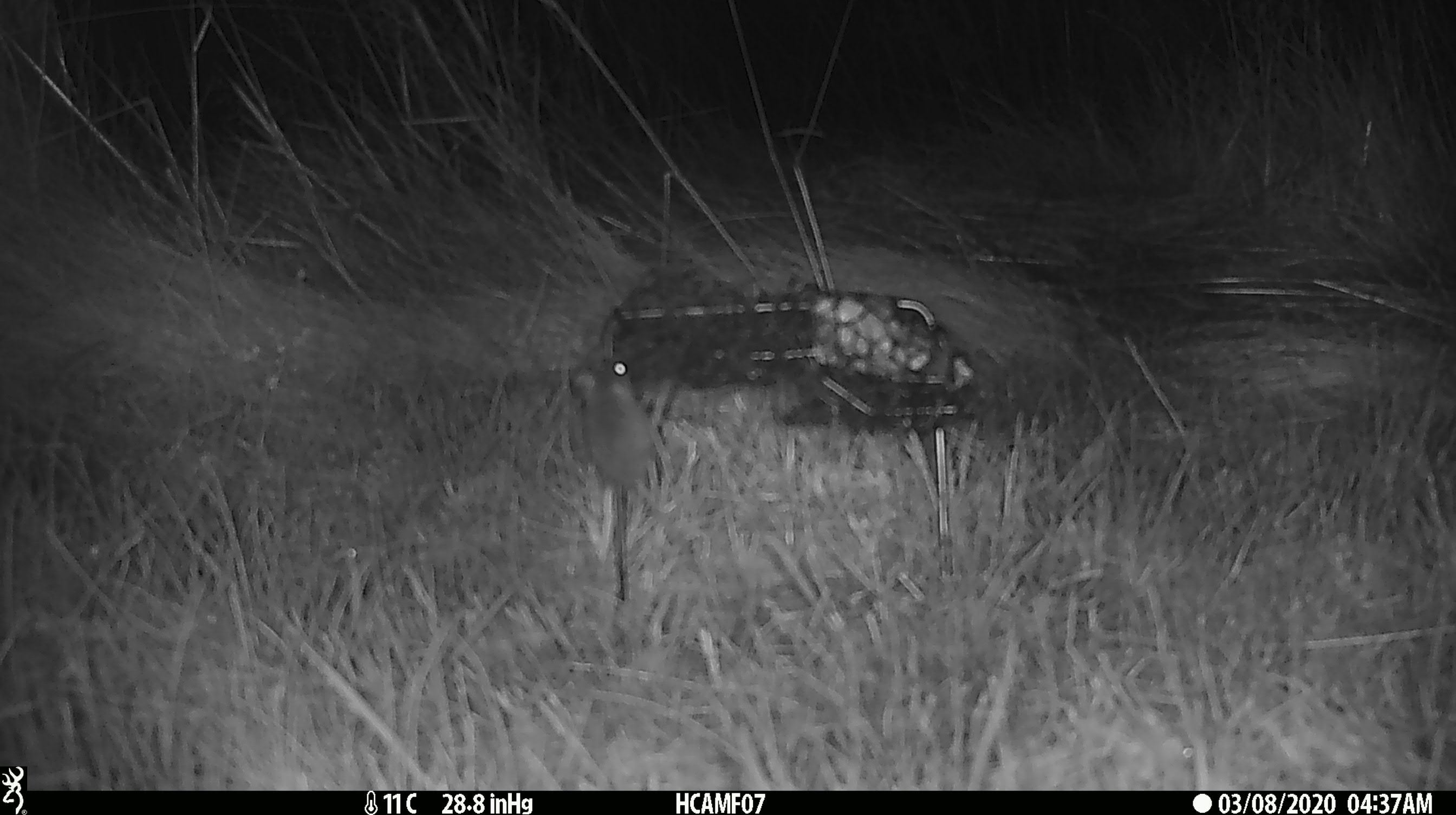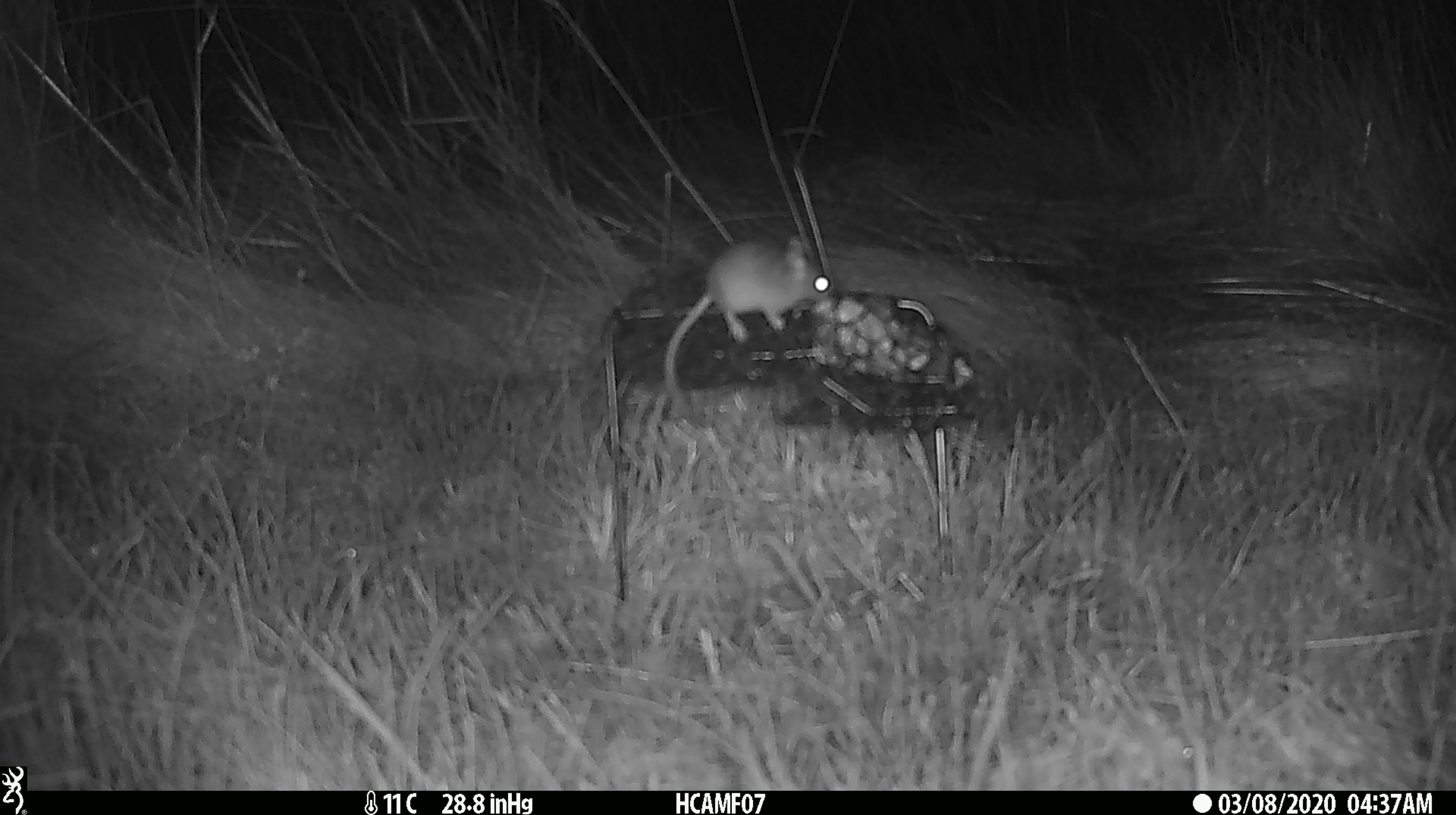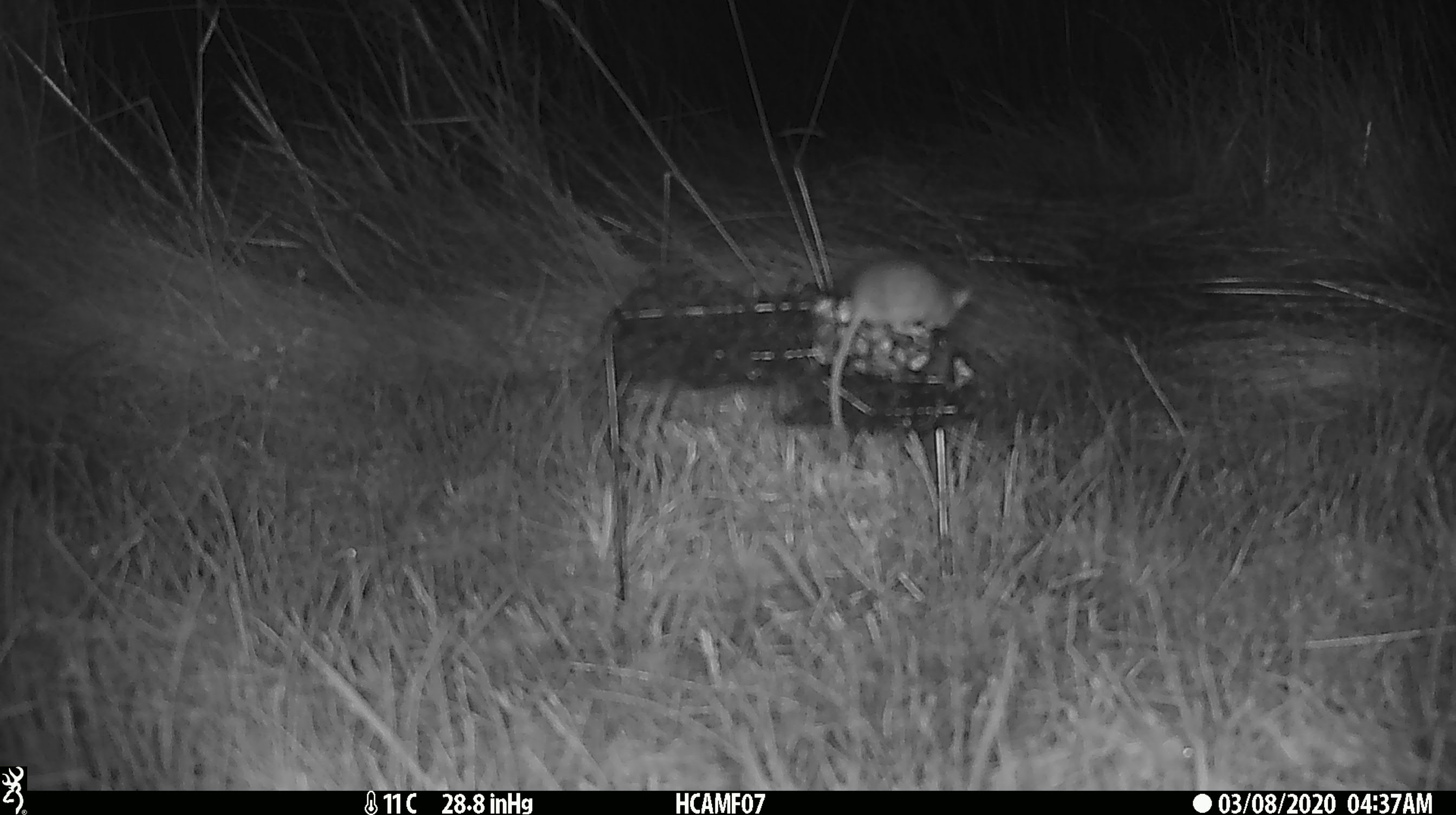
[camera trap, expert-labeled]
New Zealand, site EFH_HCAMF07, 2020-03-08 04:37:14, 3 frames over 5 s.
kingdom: Animalia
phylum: Chordata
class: Mammalia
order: Rodentia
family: Muridae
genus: Mus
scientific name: Mus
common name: mouse